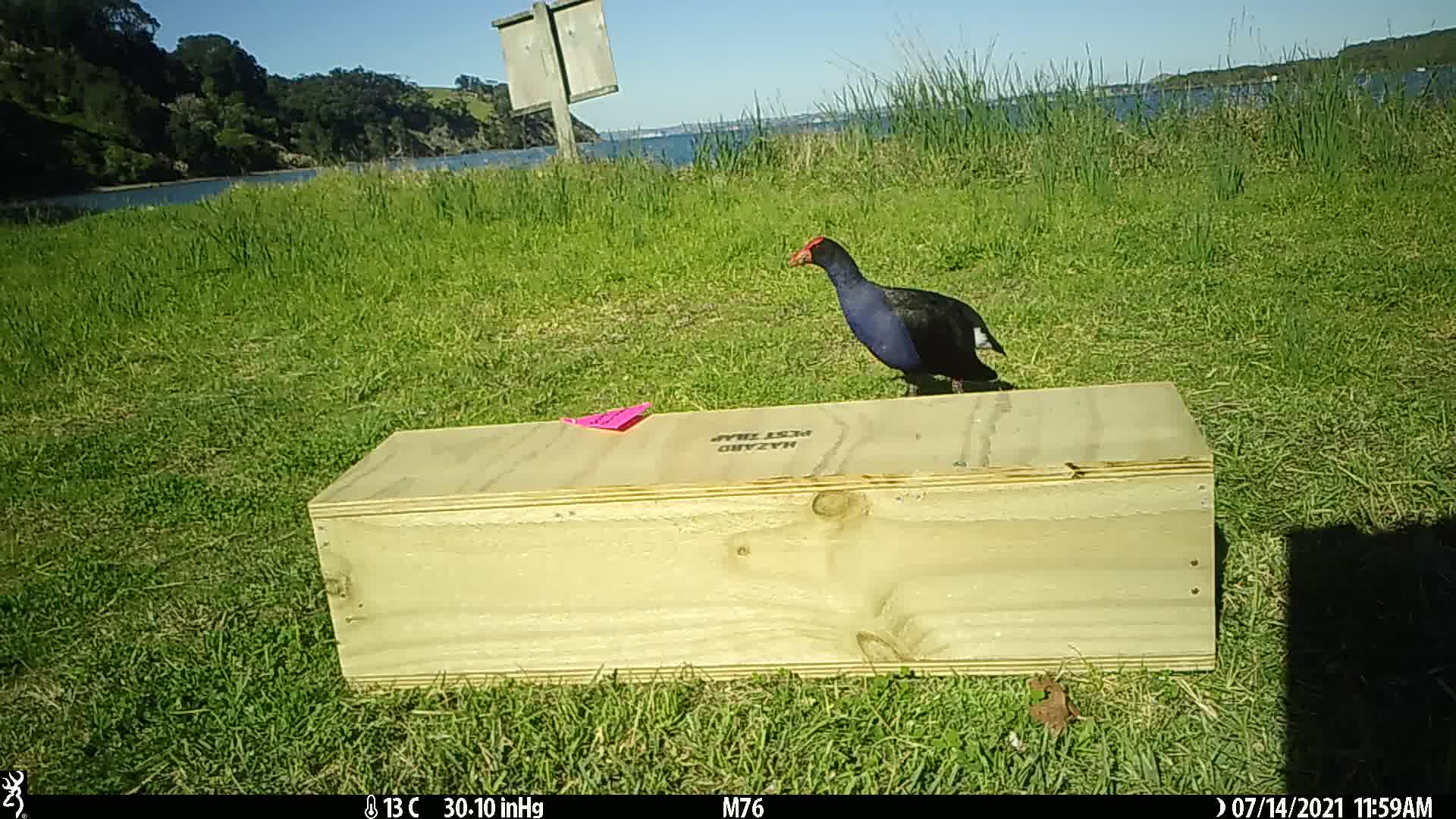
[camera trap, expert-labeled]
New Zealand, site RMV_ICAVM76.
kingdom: Animalia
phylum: Chordata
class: Aves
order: Gruiformes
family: Rallidae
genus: Porphyrio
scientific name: Porphyrio melanotus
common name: australasian swamphen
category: pukeko